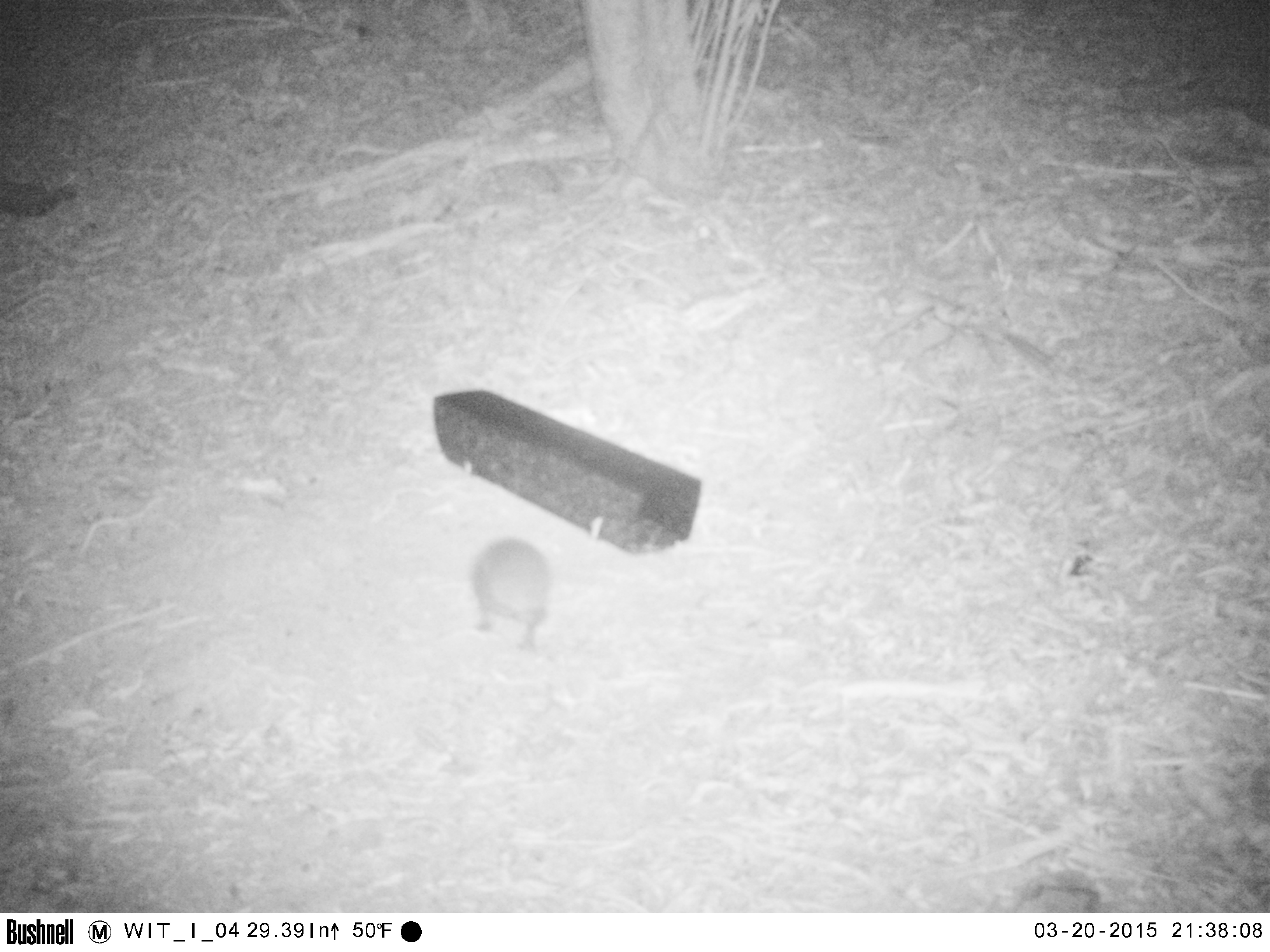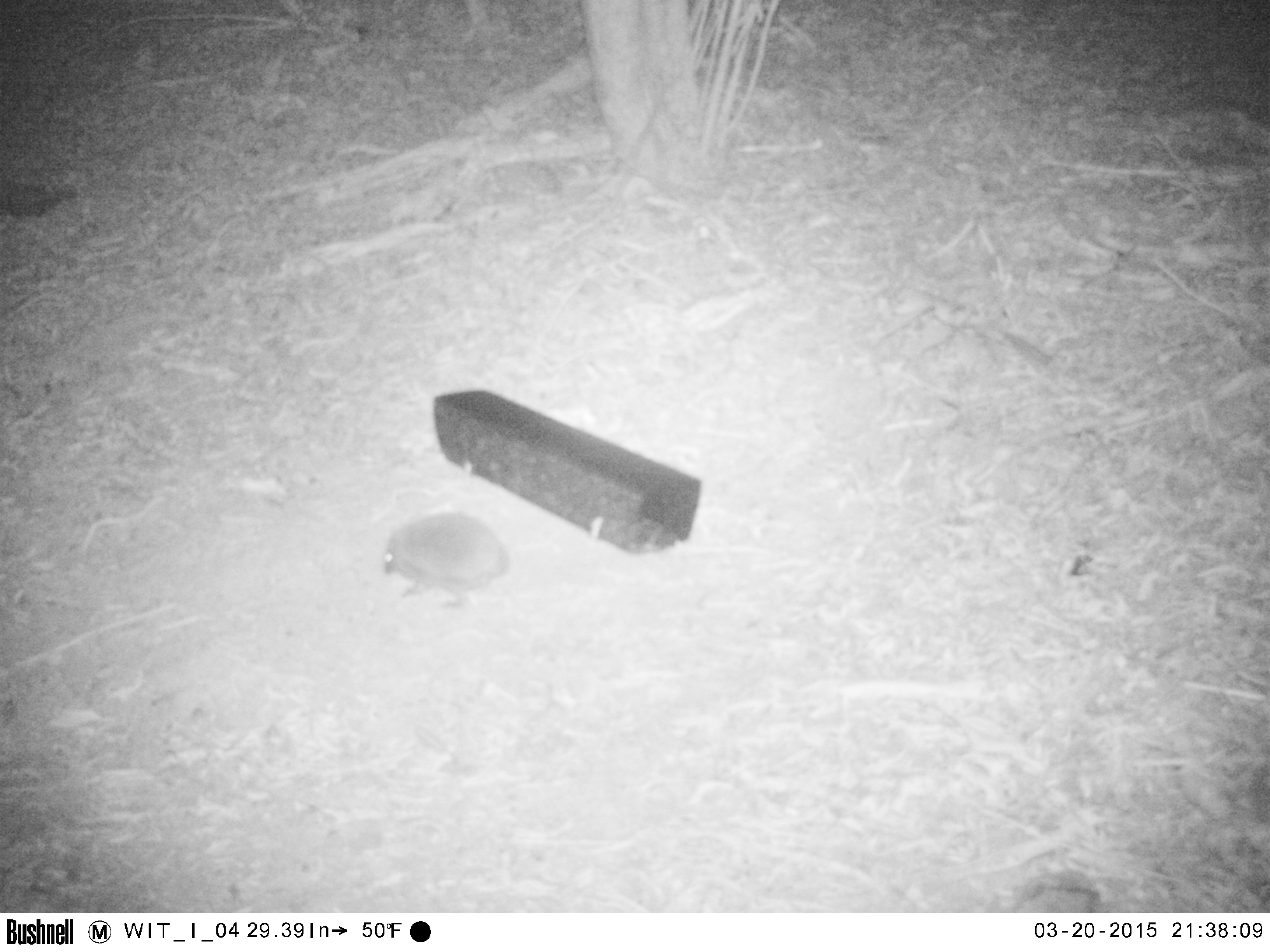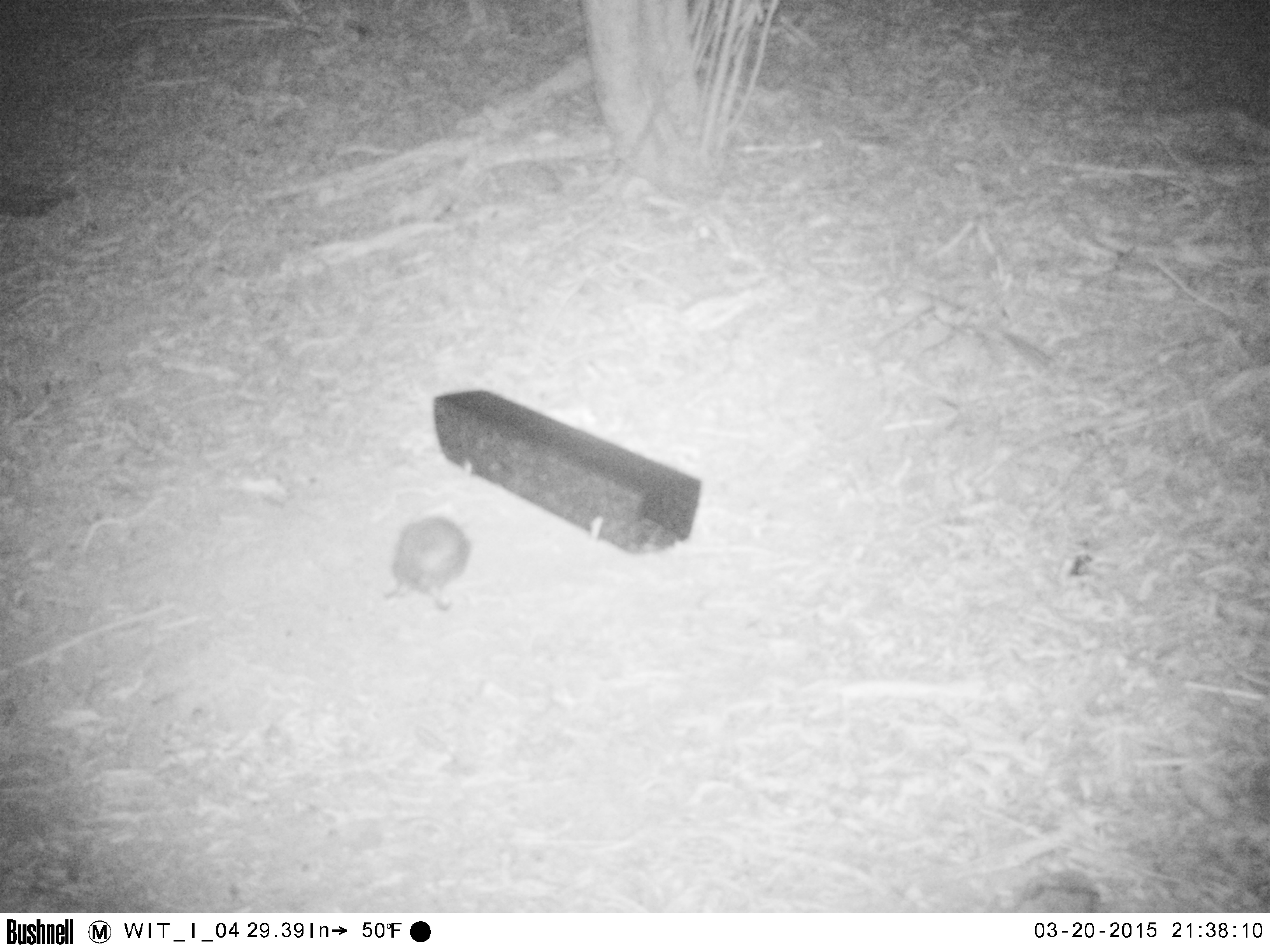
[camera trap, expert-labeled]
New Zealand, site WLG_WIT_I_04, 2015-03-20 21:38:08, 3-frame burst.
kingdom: Animalia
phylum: Chordata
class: Mammalia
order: Eulipotyphla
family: Erinaceidae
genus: Erinaceus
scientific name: Erinaceus europaeus europaeus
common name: european hedgehog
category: hedgehog